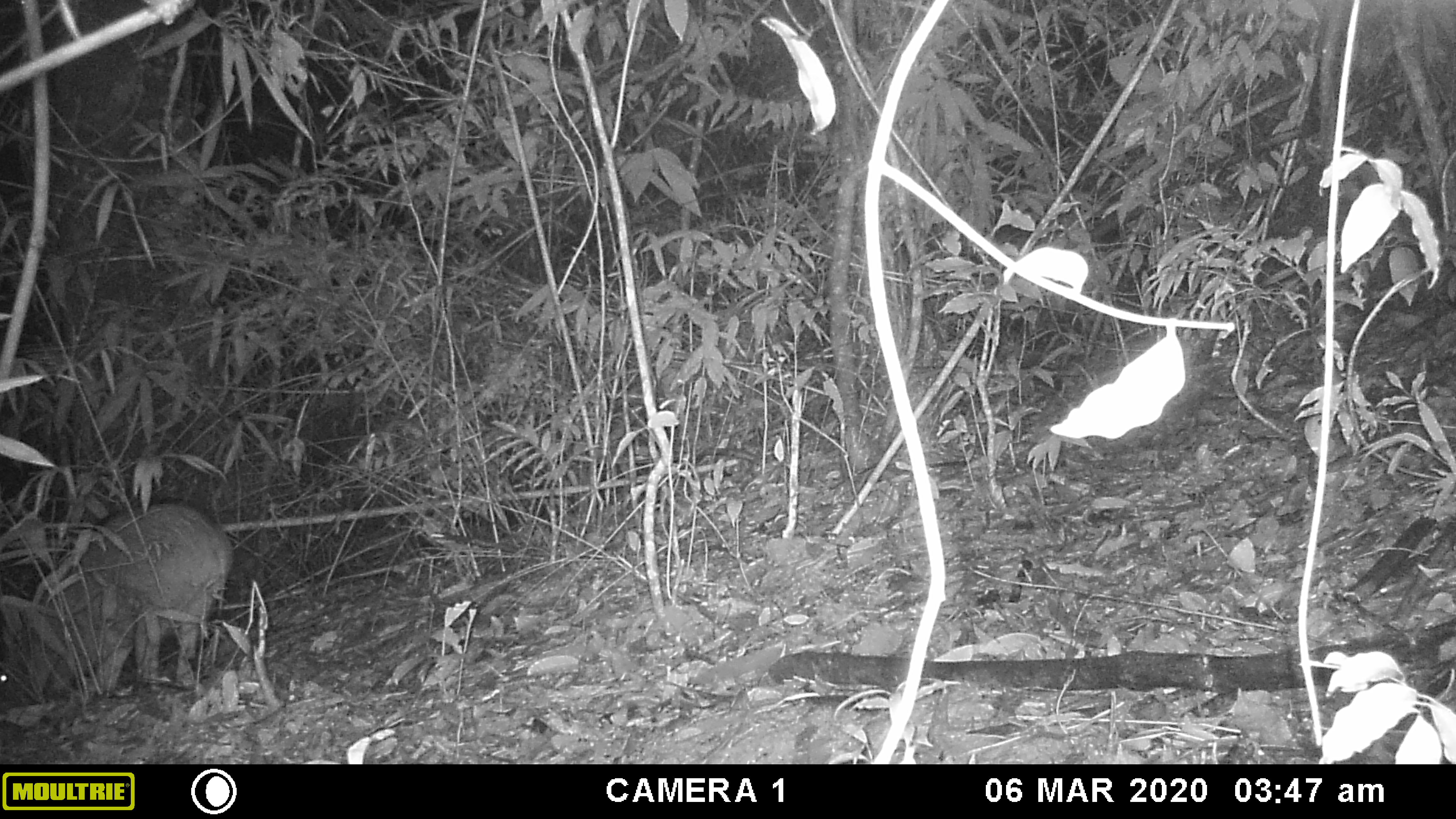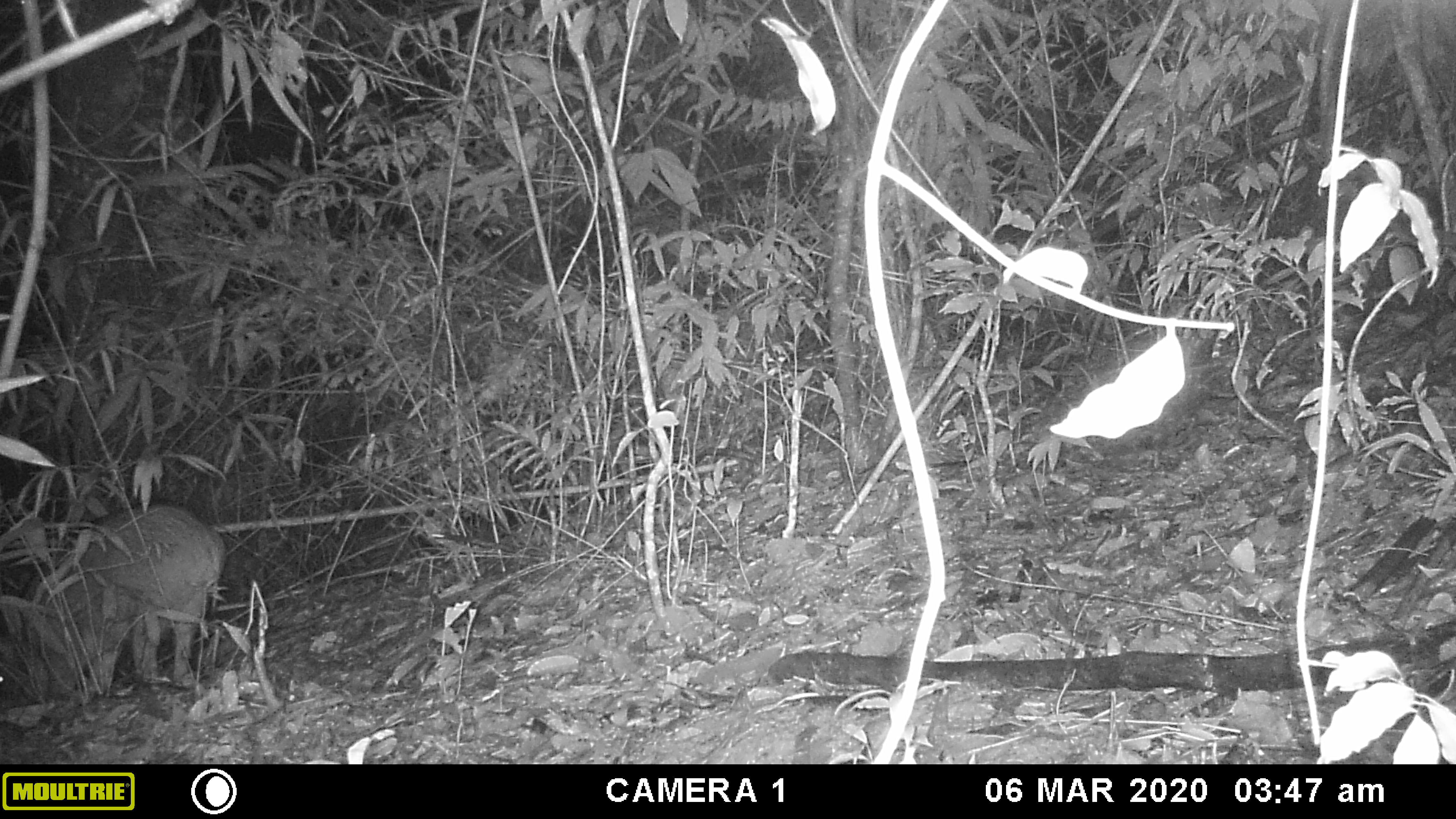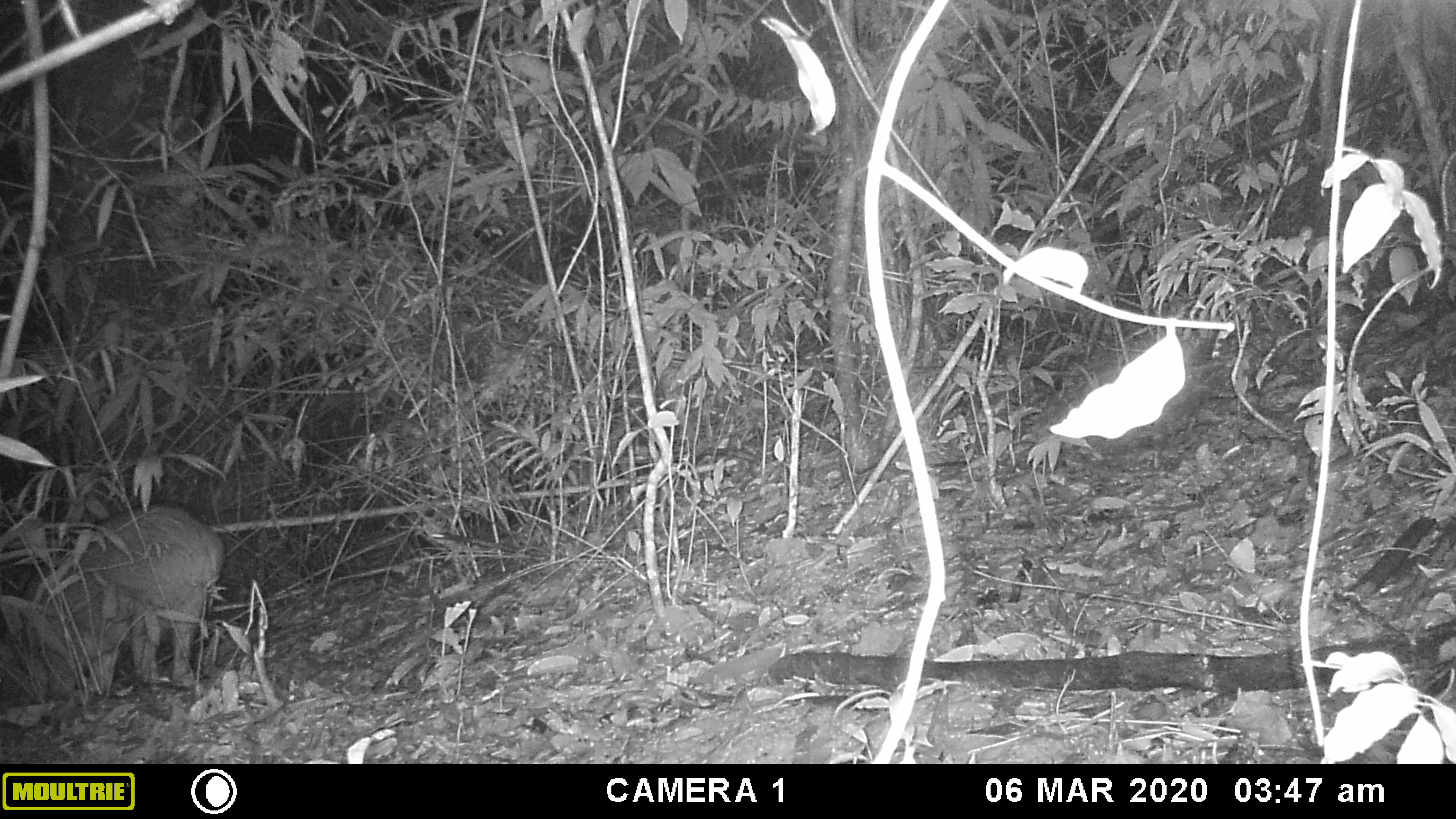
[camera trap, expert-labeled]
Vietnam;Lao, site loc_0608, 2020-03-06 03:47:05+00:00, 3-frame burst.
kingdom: Animalia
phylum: Chordata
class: Mammalia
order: Artiodactyla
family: Suidae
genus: Sus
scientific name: Sus scrofa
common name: eurasian wild pig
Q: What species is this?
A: Eurasian wild pig (Sus scrofa).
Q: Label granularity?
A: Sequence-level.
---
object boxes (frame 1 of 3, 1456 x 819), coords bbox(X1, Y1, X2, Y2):
eurasian wild pig: bbox(0, 498, 233, 708)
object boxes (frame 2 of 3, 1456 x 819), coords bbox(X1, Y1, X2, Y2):
eurasian wild pig: bbox(0, 503, 228, 707)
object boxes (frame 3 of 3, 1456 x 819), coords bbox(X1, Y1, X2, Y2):
eurasian wild pig: bbox(0, 503, 225, 700)